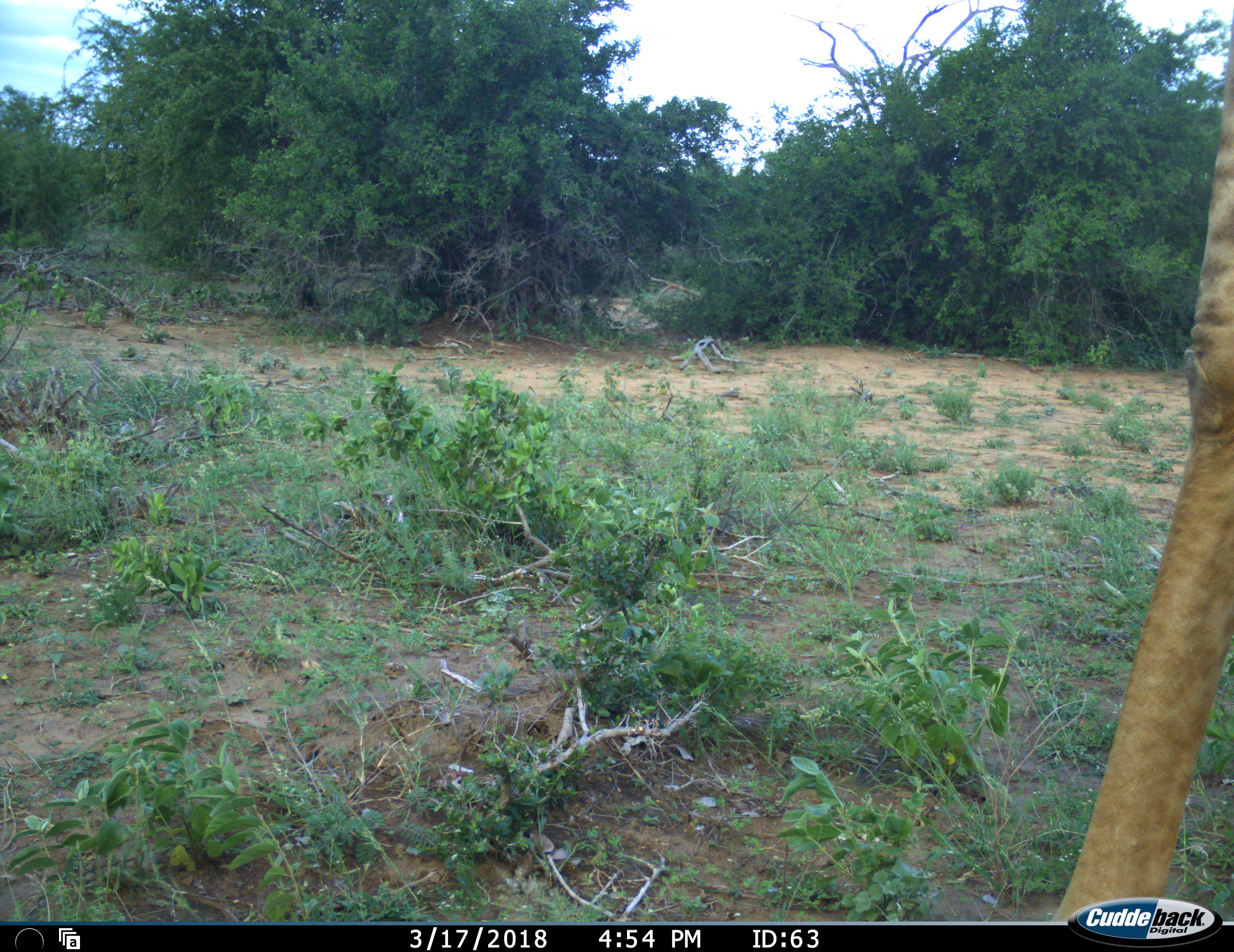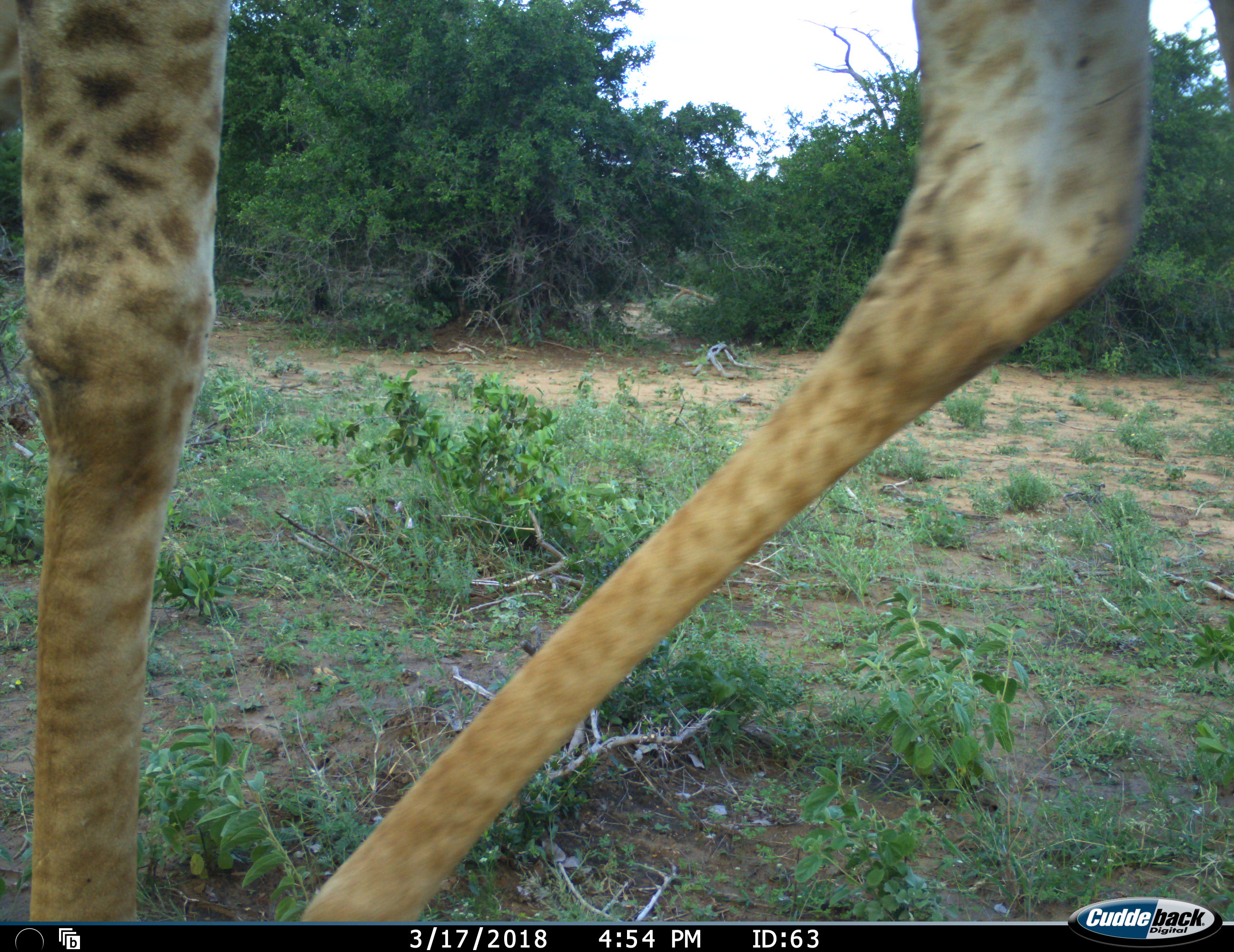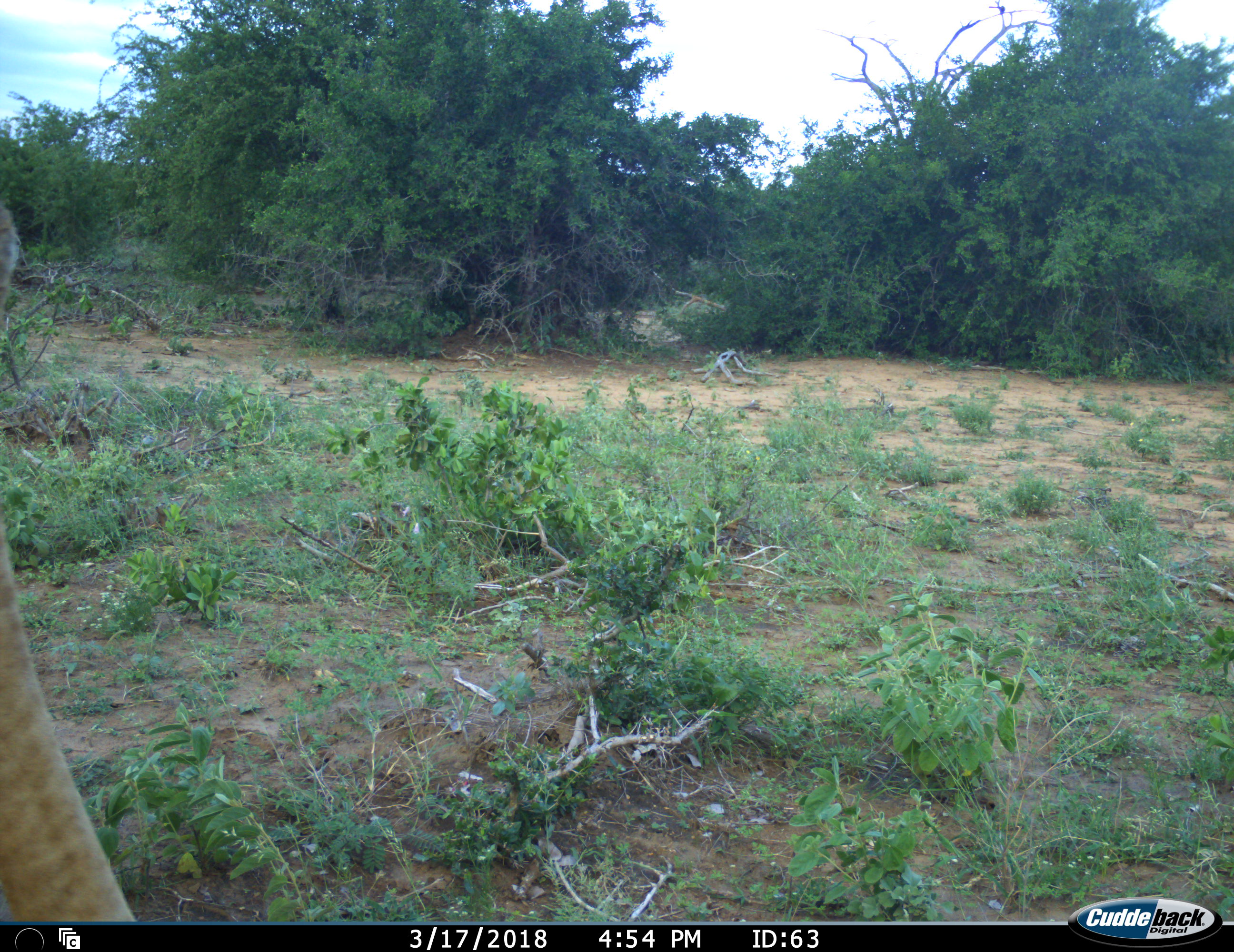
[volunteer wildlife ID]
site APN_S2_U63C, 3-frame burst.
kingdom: Animalia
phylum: Chordata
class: Mammalia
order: Artiodactyla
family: Giraffidae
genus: Giraffa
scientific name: Giraffa camelopardalis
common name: giraffe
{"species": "giraffe (Giraffa camelopardalis)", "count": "1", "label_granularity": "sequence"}